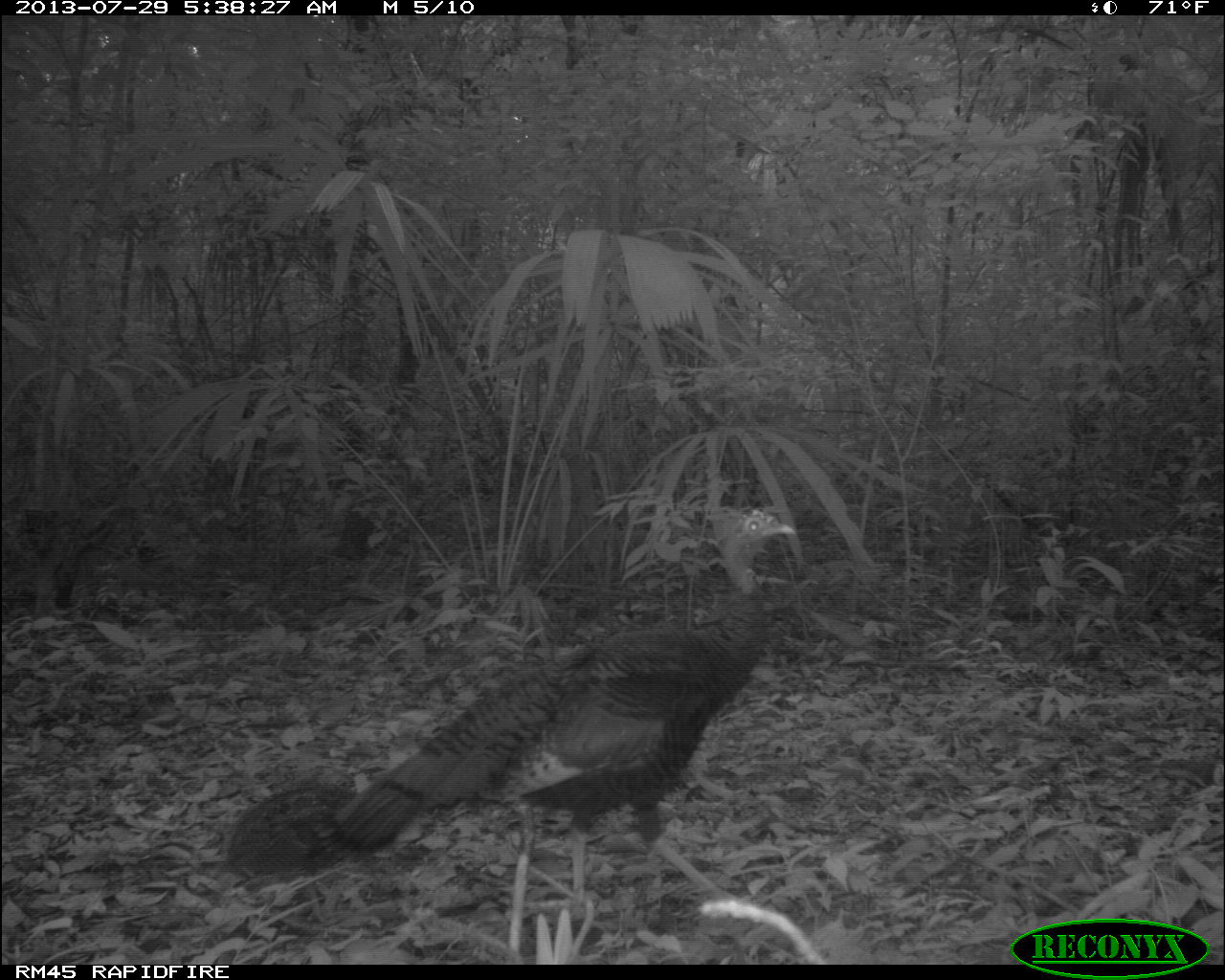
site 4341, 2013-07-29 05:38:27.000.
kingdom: Animalia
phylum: Chordata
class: Aves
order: Galliformes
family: Phasianidae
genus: Meleagris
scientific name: Meleagris ocellata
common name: ocellated turkey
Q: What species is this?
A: Meleagris ocellata (ocellated turkey).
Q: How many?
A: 2.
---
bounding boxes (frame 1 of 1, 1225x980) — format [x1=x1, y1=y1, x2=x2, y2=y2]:
meleagris ocellata: [x1=300, y1=501, x2=798, y2=907]